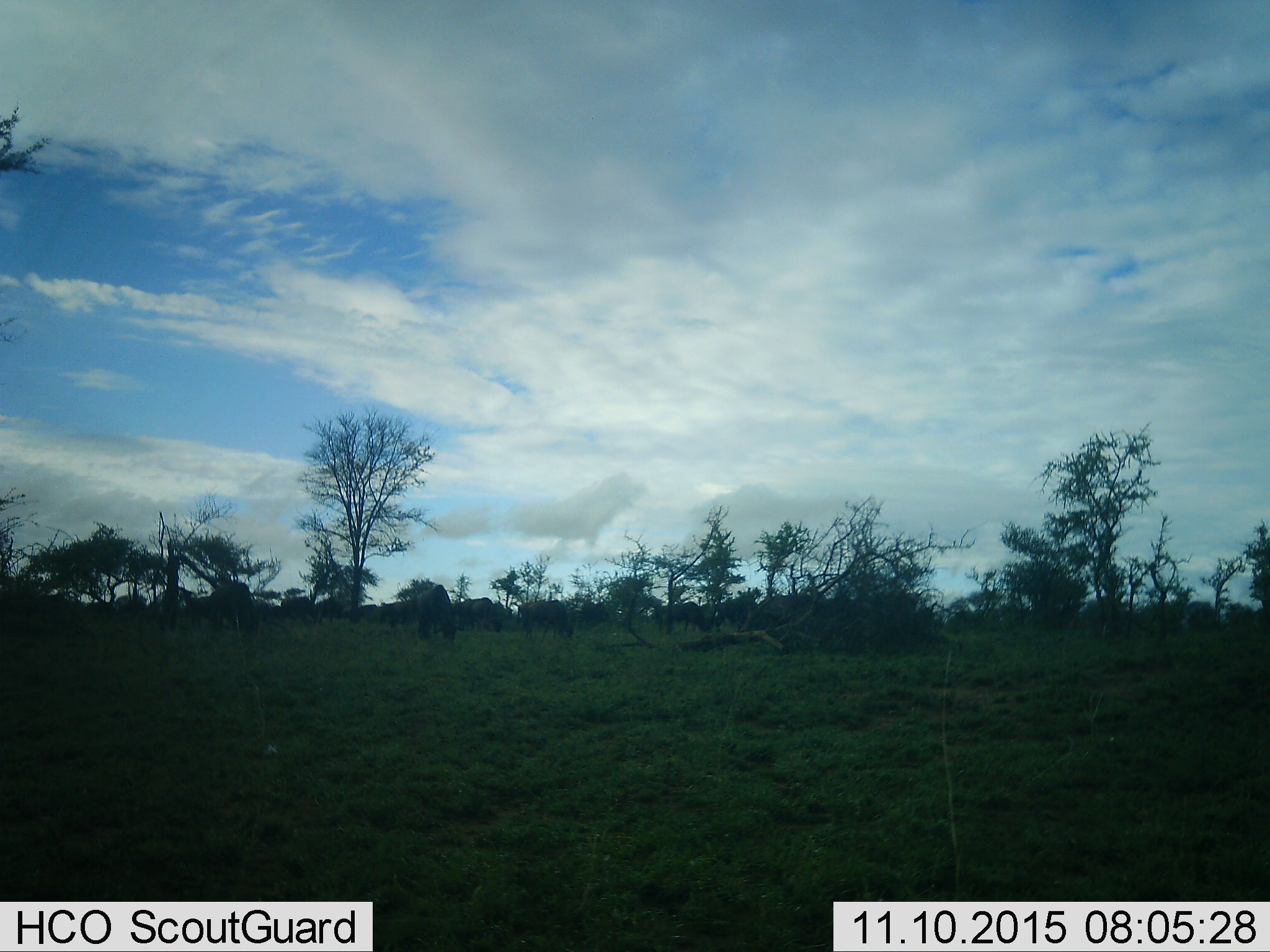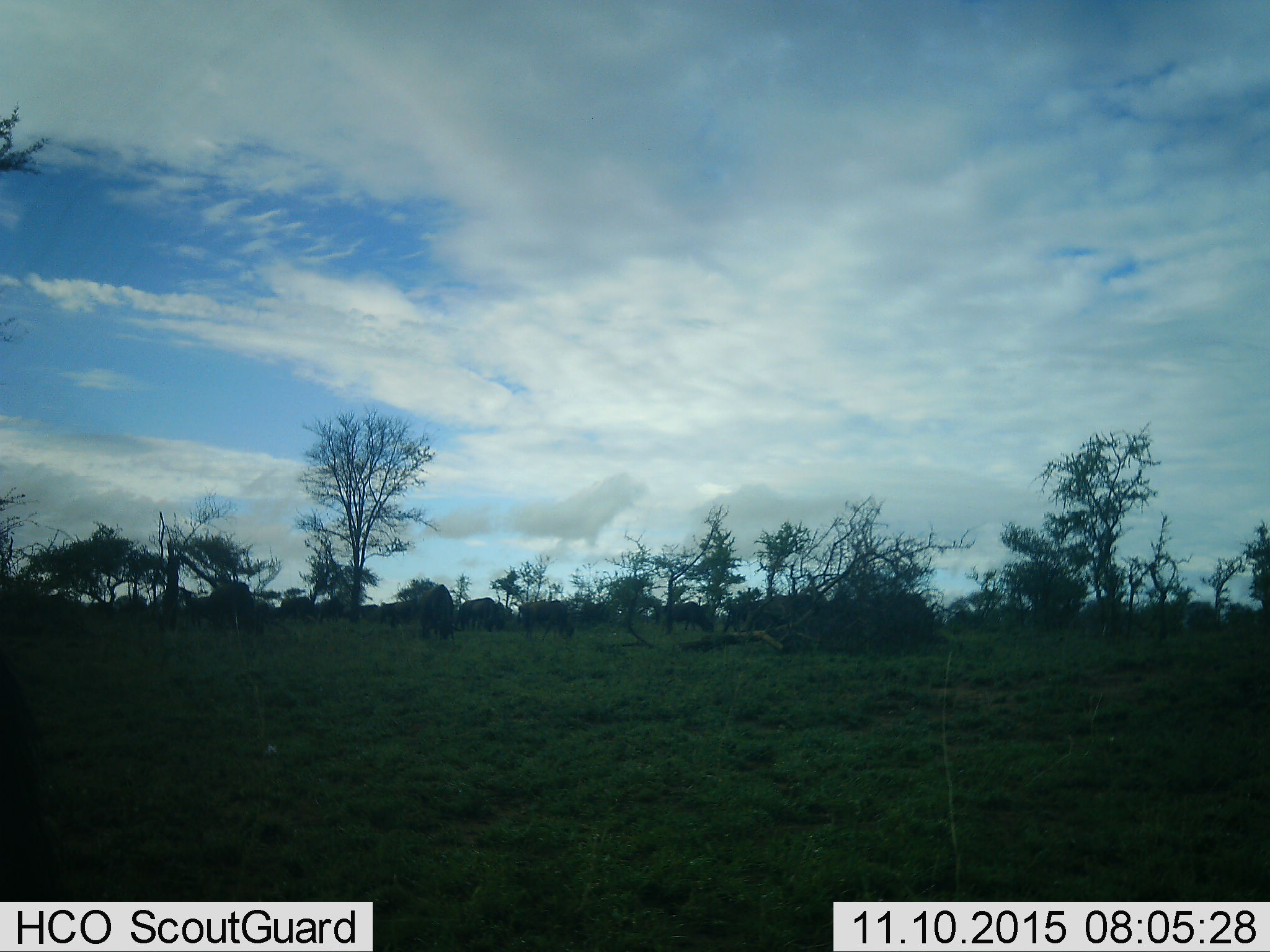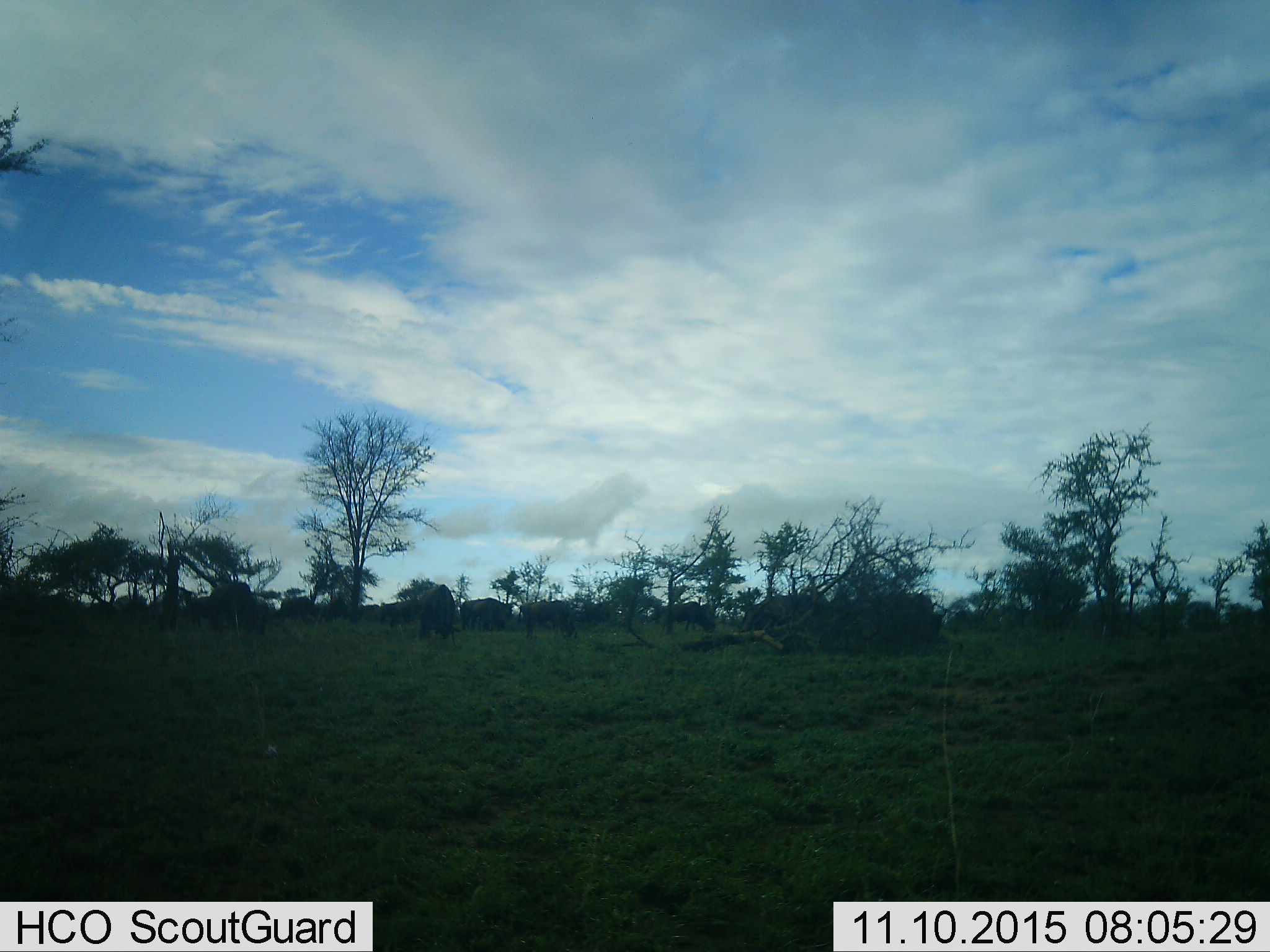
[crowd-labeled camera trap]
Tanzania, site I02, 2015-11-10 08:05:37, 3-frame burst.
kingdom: Animalia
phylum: Chordata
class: Mammalia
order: Artiodactyla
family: Bovidae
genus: Connochaetes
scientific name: Connochaetes taurinus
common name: blue wildebeest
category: wildebeest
Wildebeest (blue wildebeest) (Connochaetes taurinus), count 11-50. Behavior (volunteer vote fractions): standing 22%, resting 0%, moving 56%, interacting 0%. Young present (vote fraction): 0%. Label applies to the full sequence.